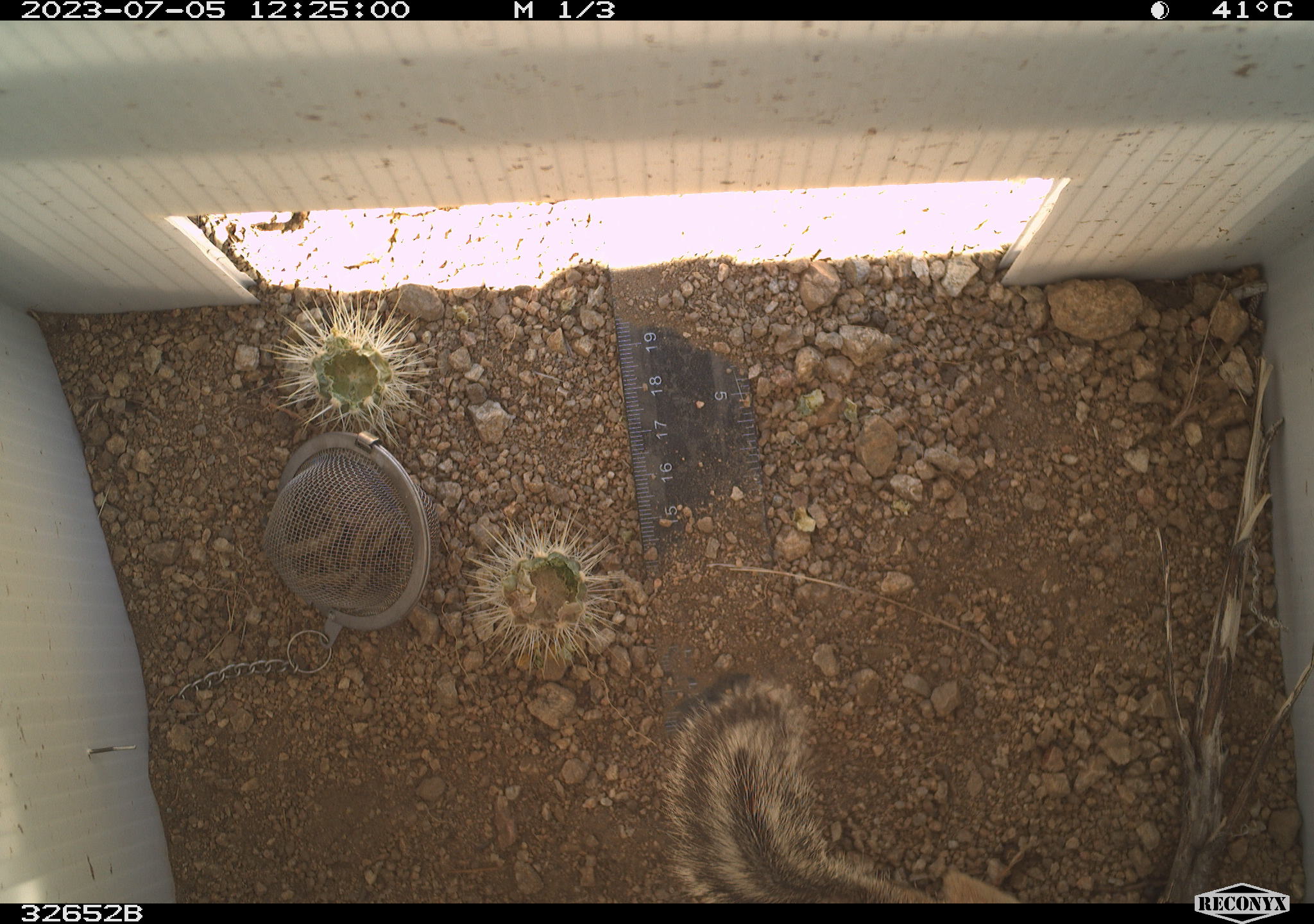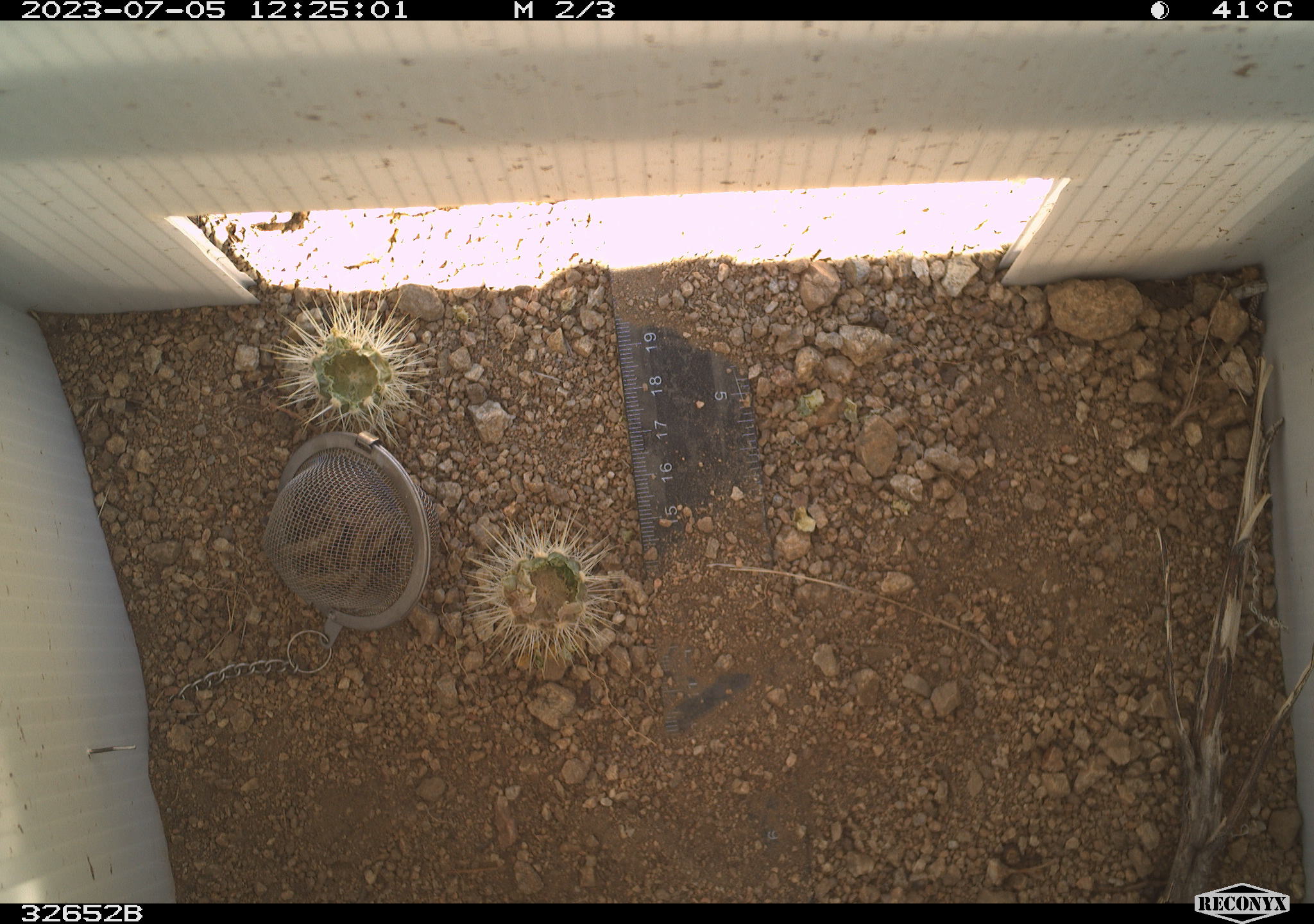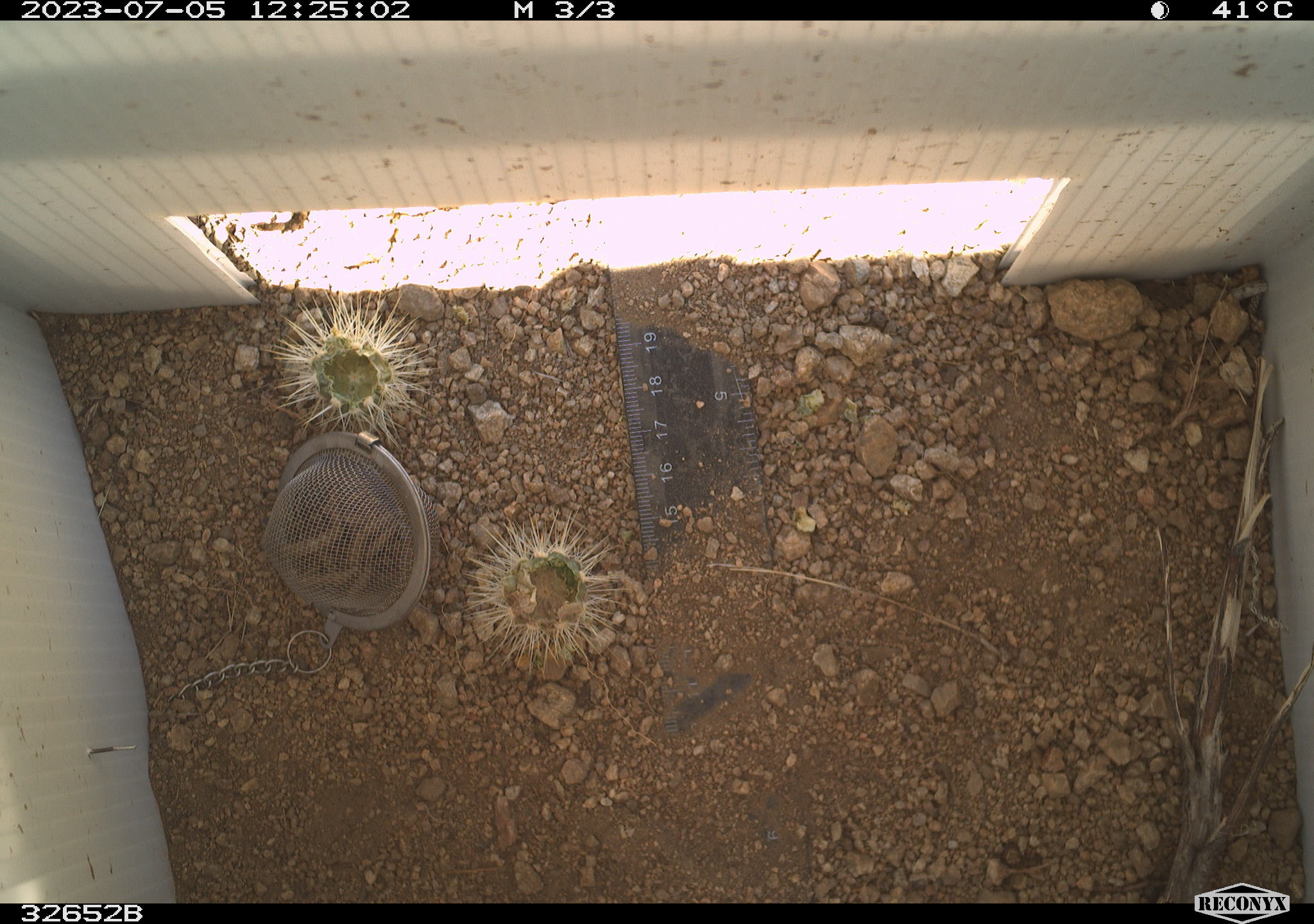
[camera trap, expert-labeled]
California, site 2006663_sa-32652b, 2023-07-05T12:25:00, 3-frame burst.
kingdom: Animalia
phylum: Chordata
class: Mammalia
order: Rodentia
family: Sciuridae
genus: Ammospermophilus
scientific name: Ammospermophilus leucurus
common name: white-tailed antelope squirrel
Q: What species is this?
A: White-tailed antelope squirrel (Ammospermophilus leucurus).